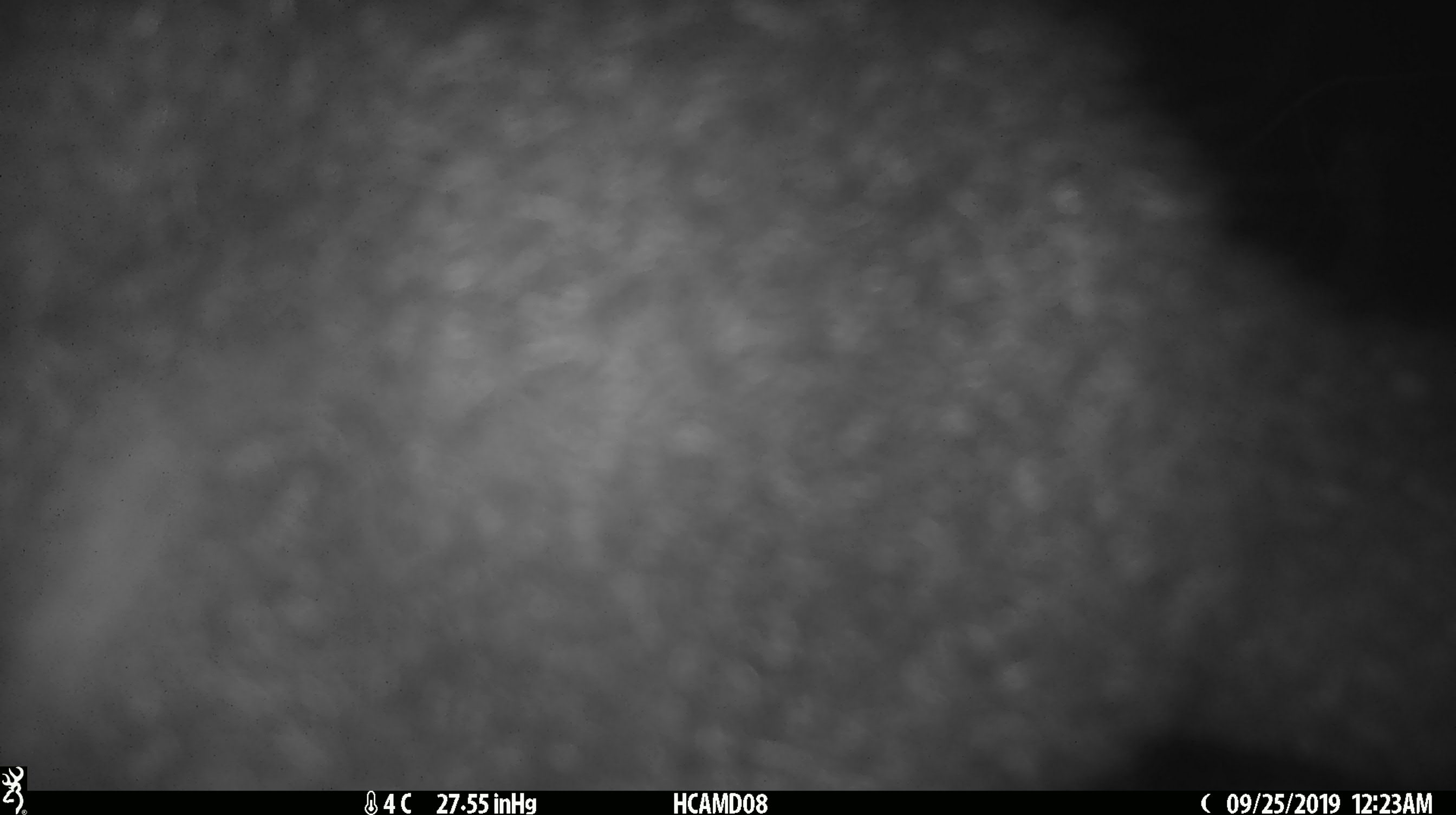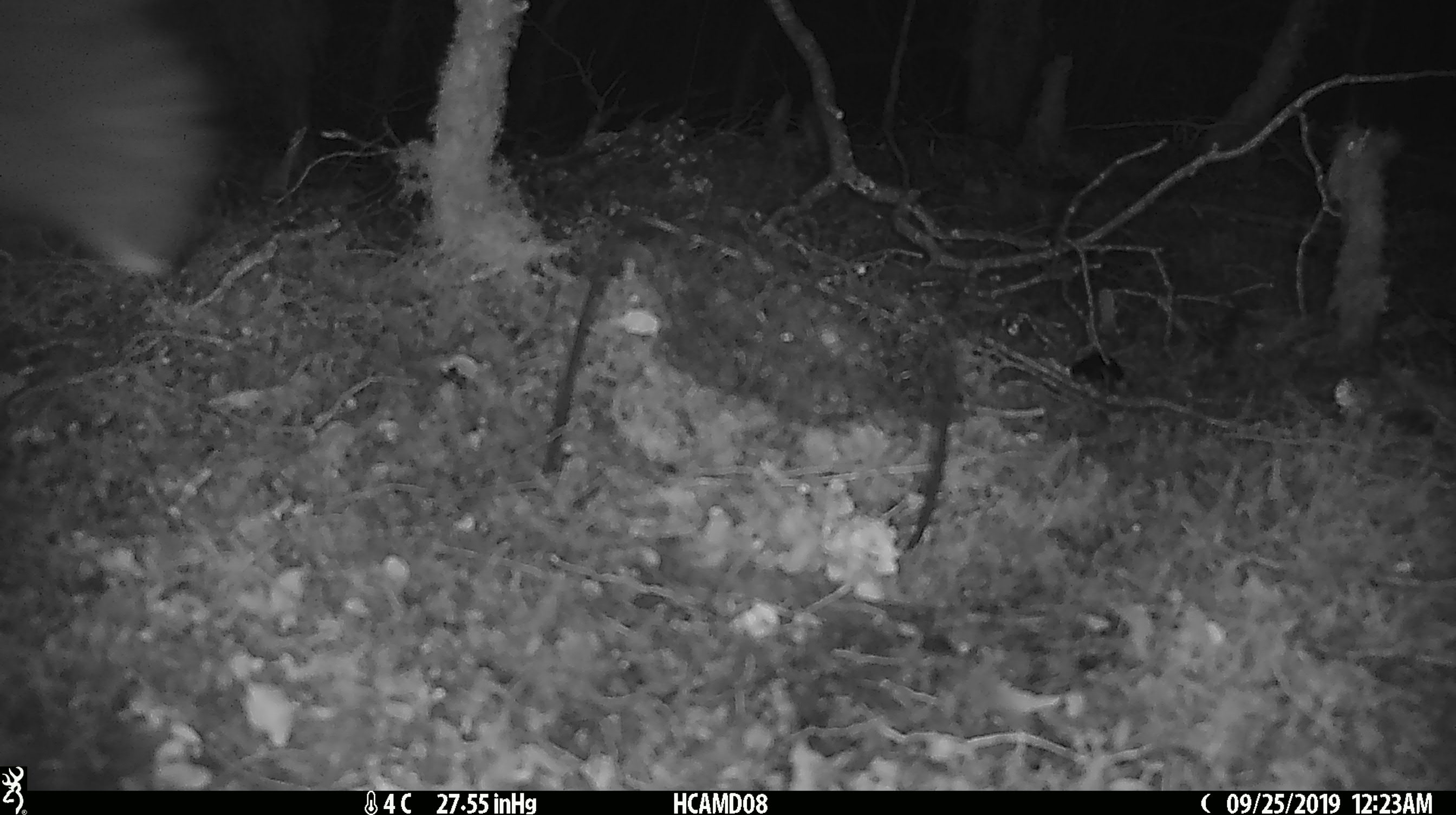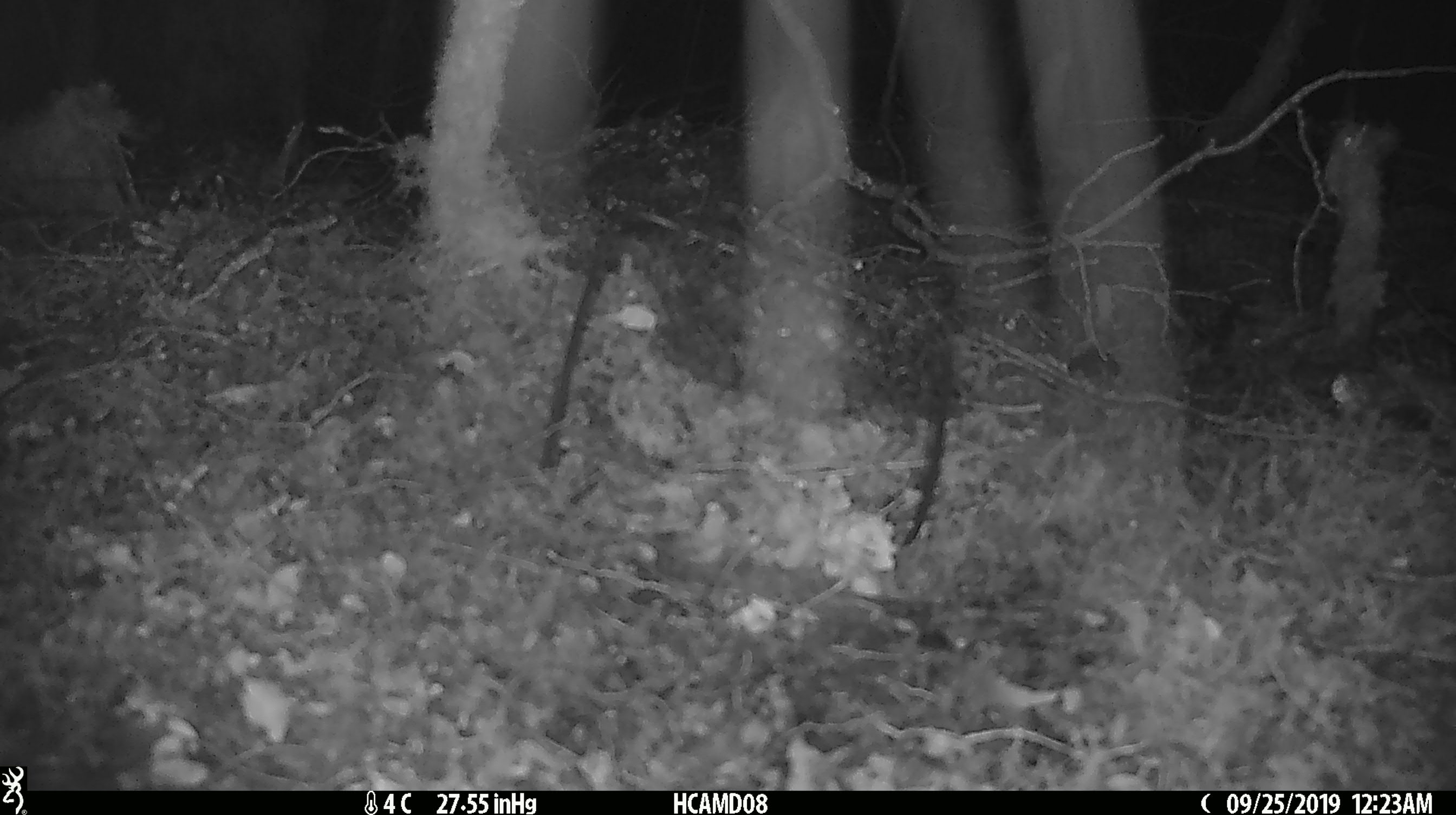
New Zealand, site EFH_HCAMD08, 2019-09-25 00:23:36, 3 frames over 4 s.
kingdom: Animalia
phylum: Chordata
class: Mammalia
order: Diprotodontia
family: Phalangeridae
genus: Trichosurus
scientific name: Trichosurus vulpecula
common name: common brushtail possum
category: possum